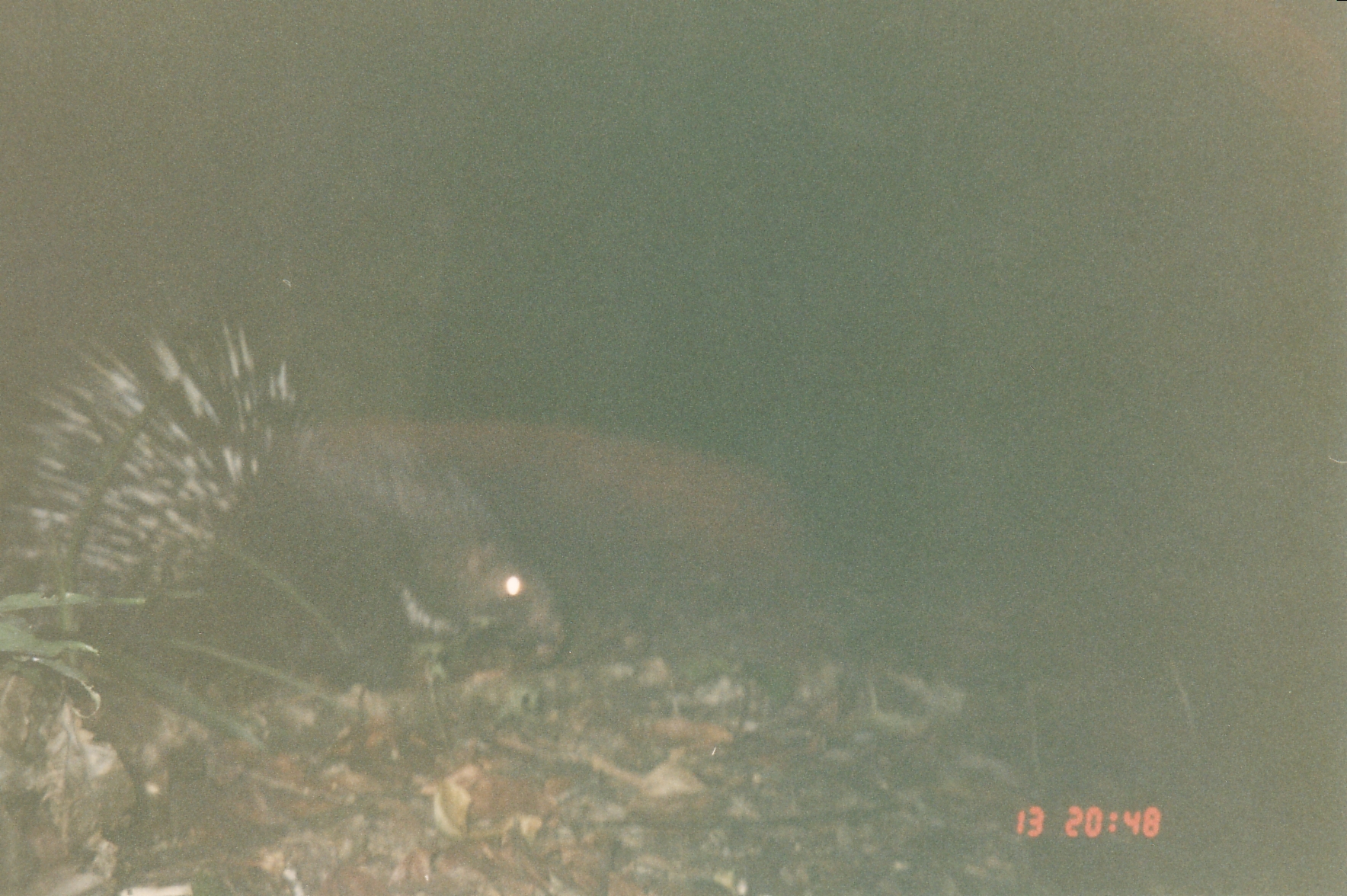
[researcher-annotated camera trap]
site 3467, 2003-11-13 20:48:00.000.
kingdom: Animalia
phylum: Chordata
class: Mammalia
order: Rodentia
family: Hystricidae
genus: Hystrix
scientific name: Hystrix brachyura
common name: east asian porcupine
Hystrix brachyura (east asian porcupine), count 1.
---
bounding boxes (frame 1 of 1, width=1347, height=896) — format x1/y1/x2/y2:
hystrix brachyura: 0/312/565/701